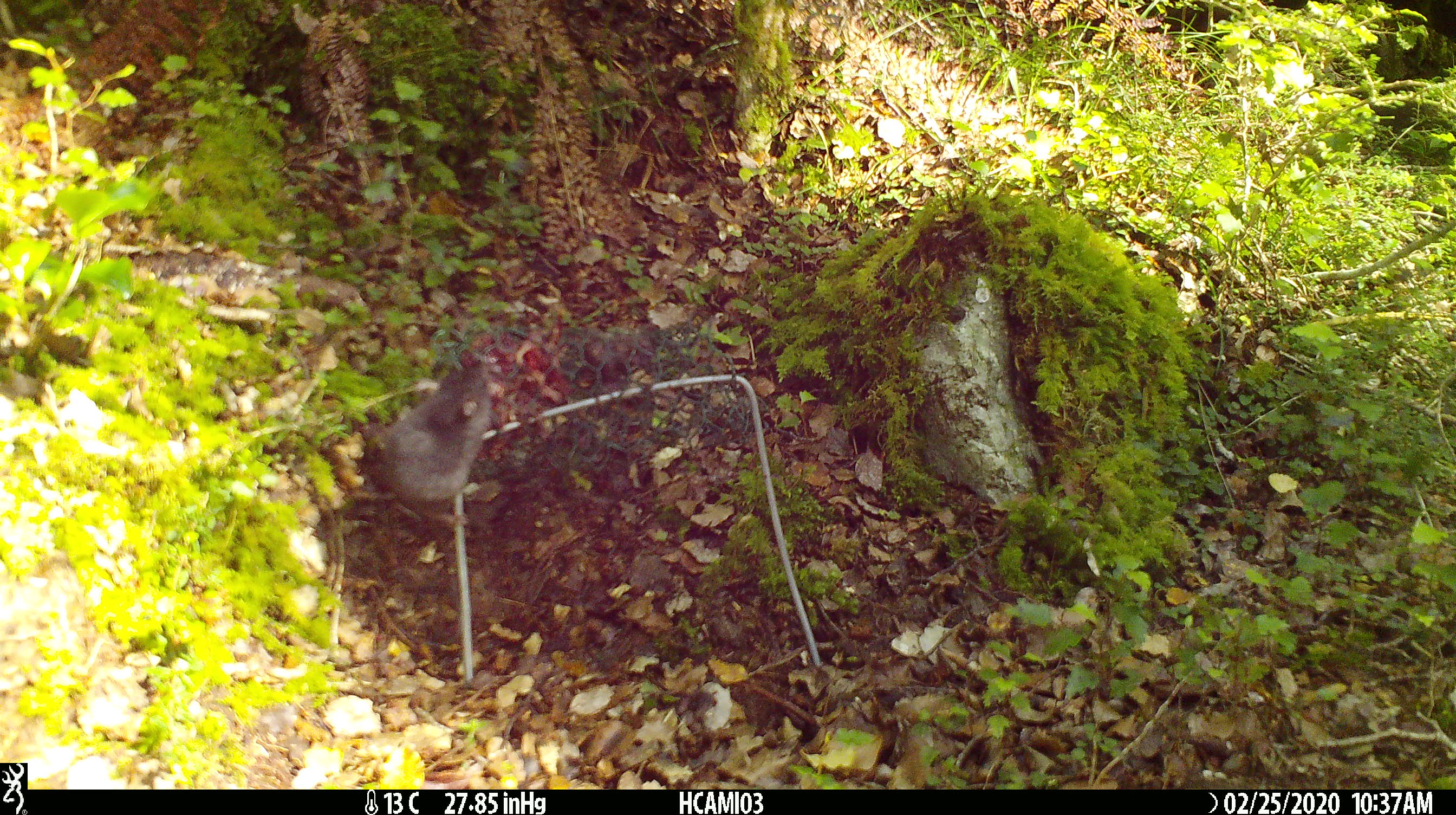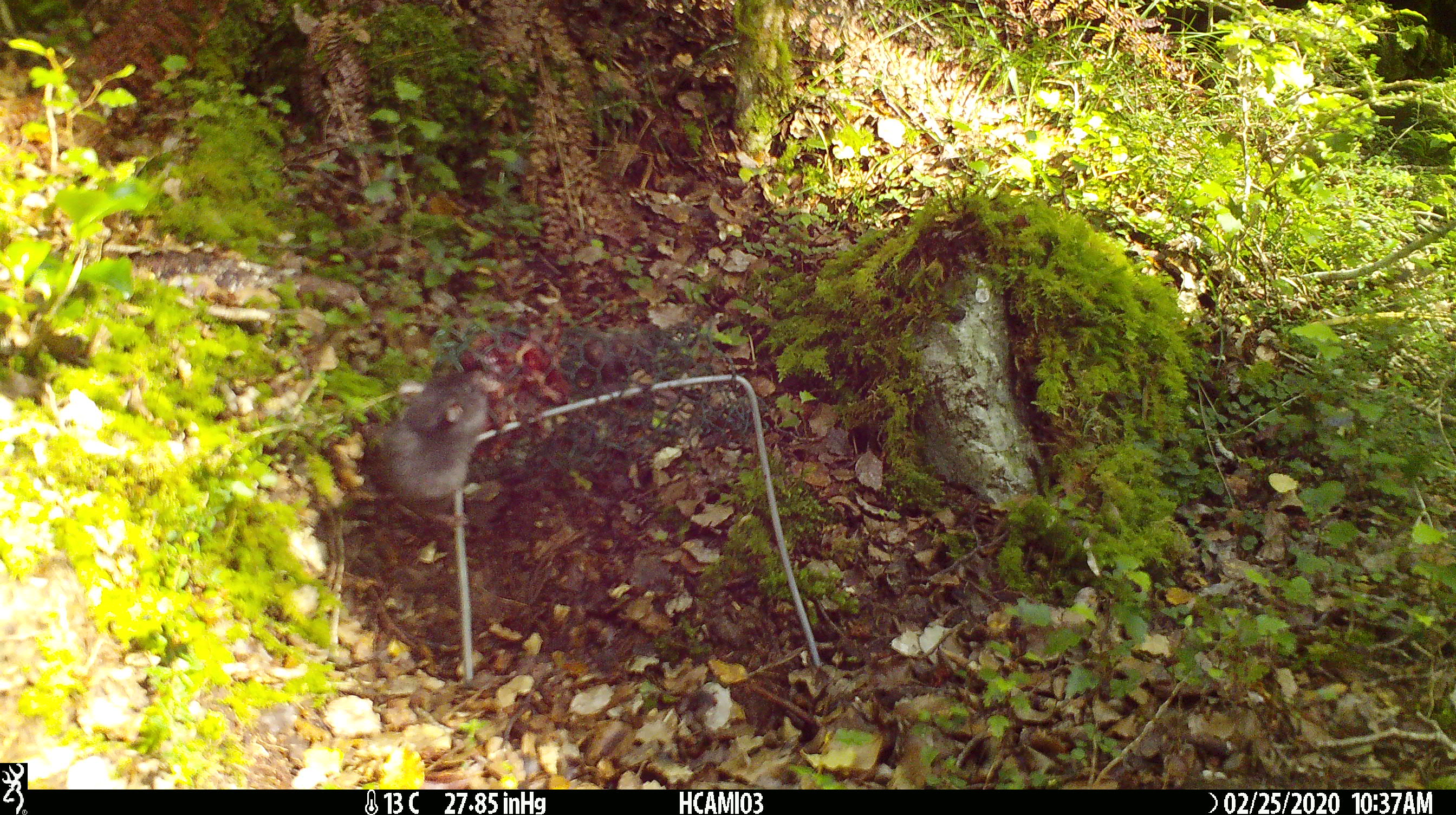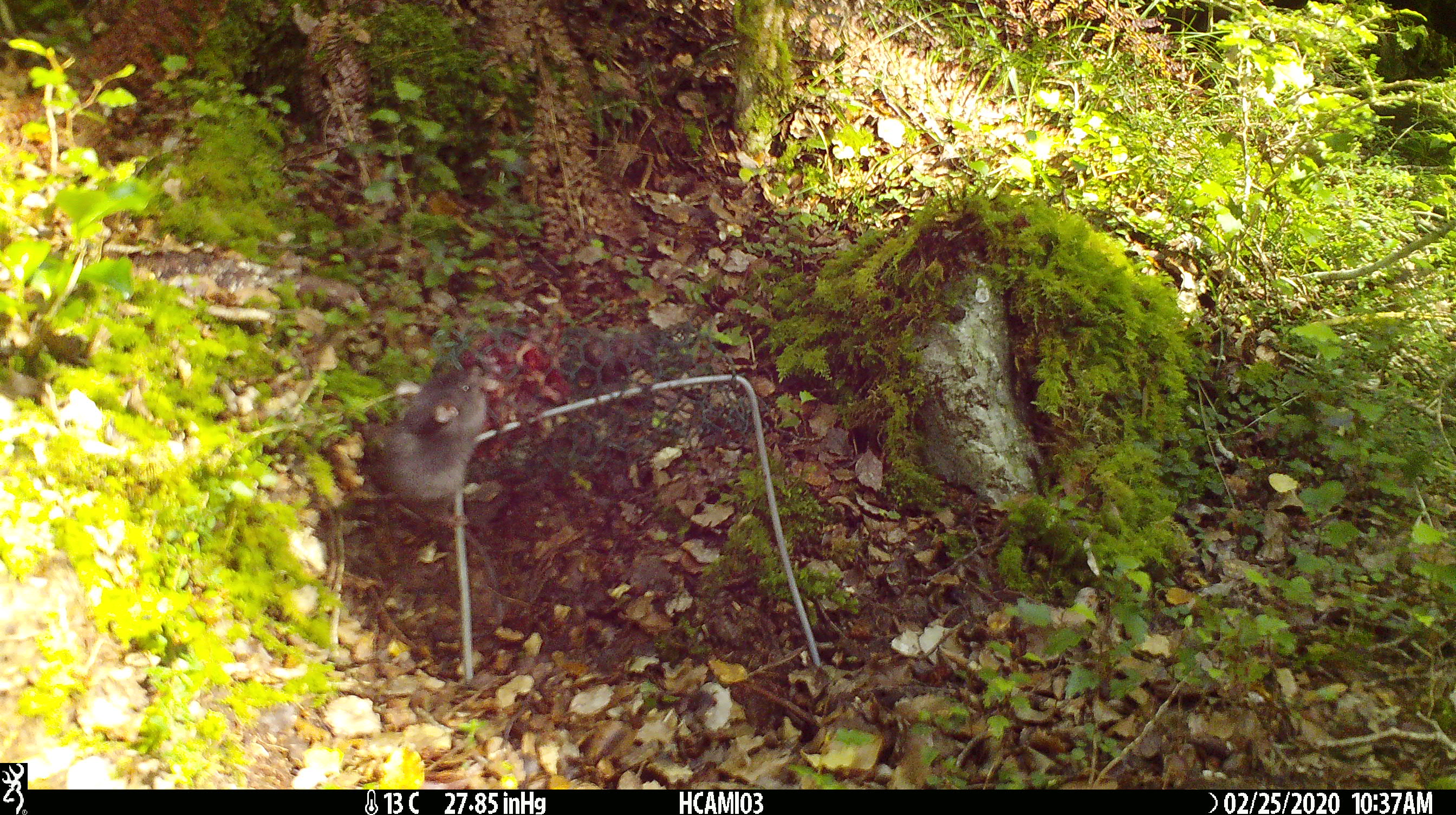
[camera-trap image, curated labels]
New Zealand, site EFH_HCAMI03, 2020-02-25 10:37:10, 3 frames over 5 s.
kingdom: Animalia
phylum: Chordata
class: Mammalia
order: Rodentia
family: Muridae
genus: Mus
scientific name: Mus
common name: mouse